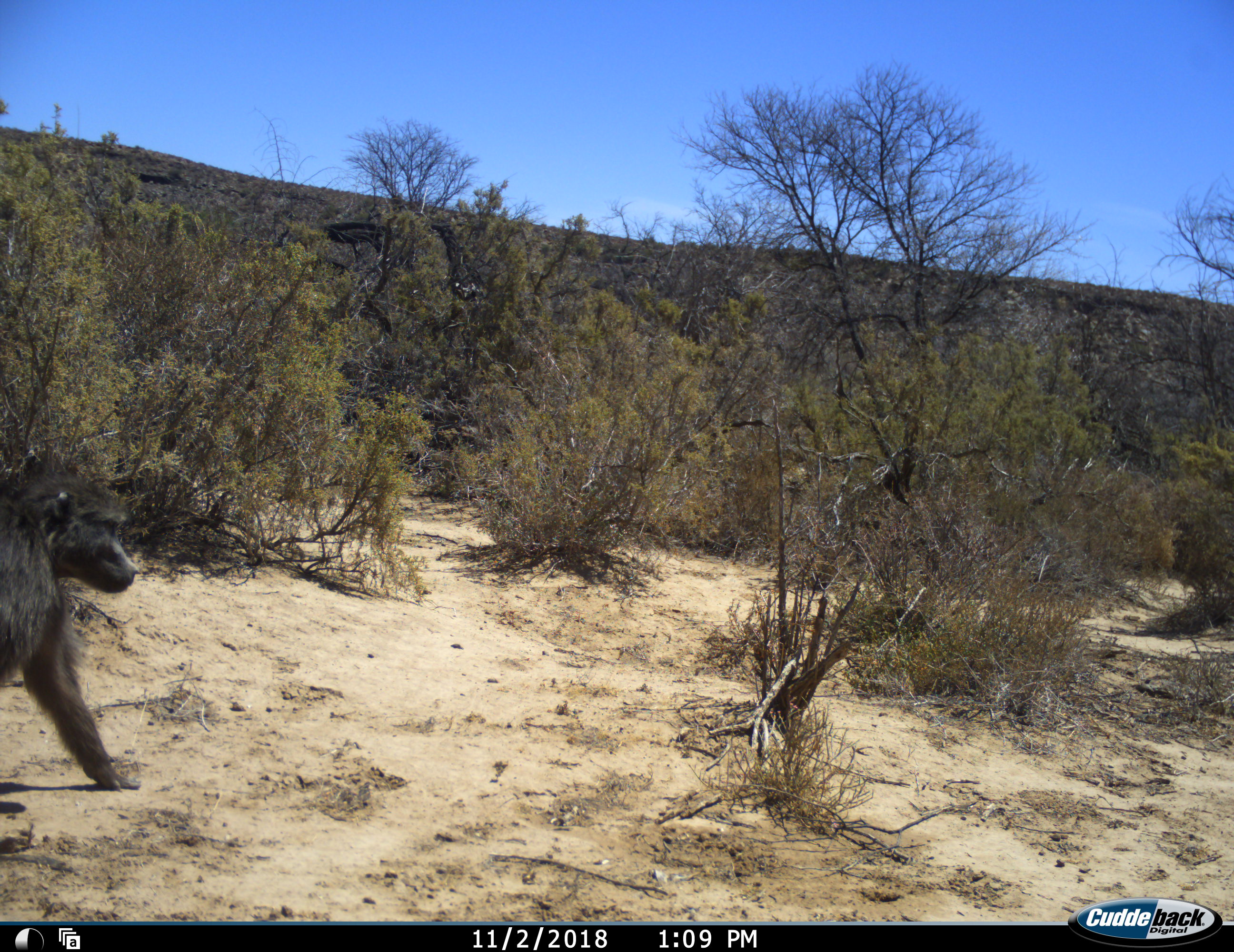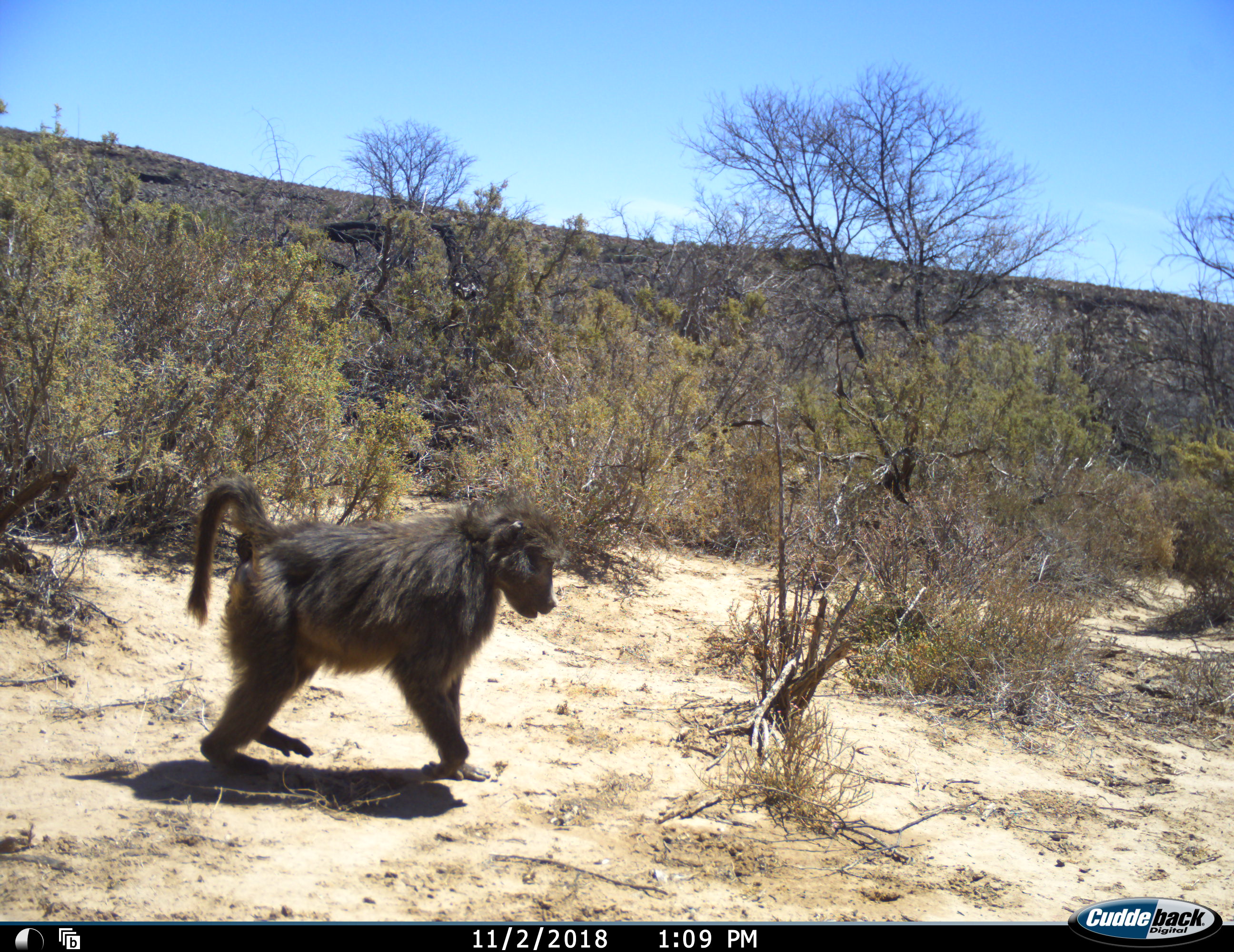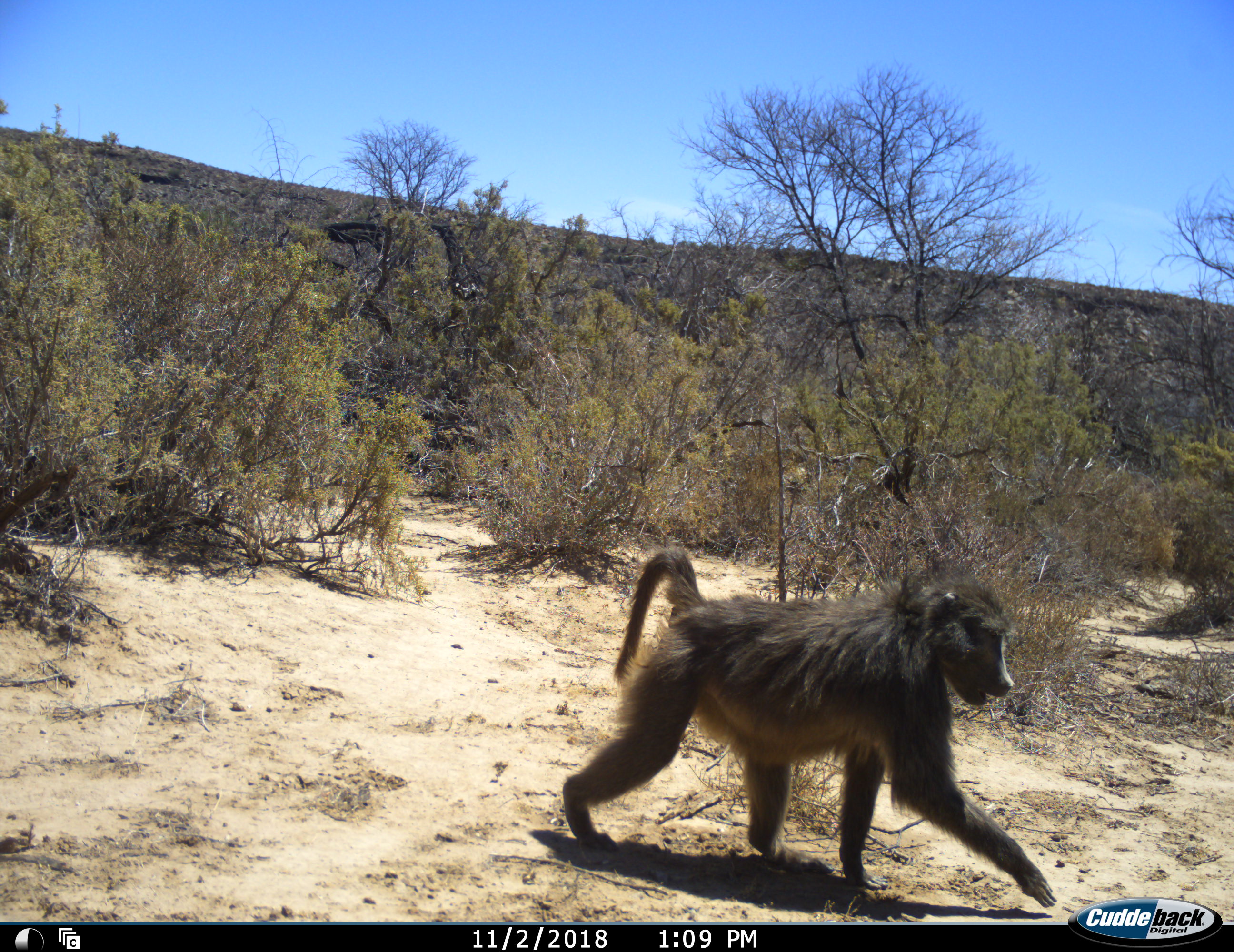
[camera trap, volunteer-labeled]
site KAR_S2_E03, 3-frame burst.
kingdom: Animalia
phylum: Chordata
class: Mammalia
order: Primates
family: Cercopithecidae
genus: Papio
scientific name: Papio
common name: baboon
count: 1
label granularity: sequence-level